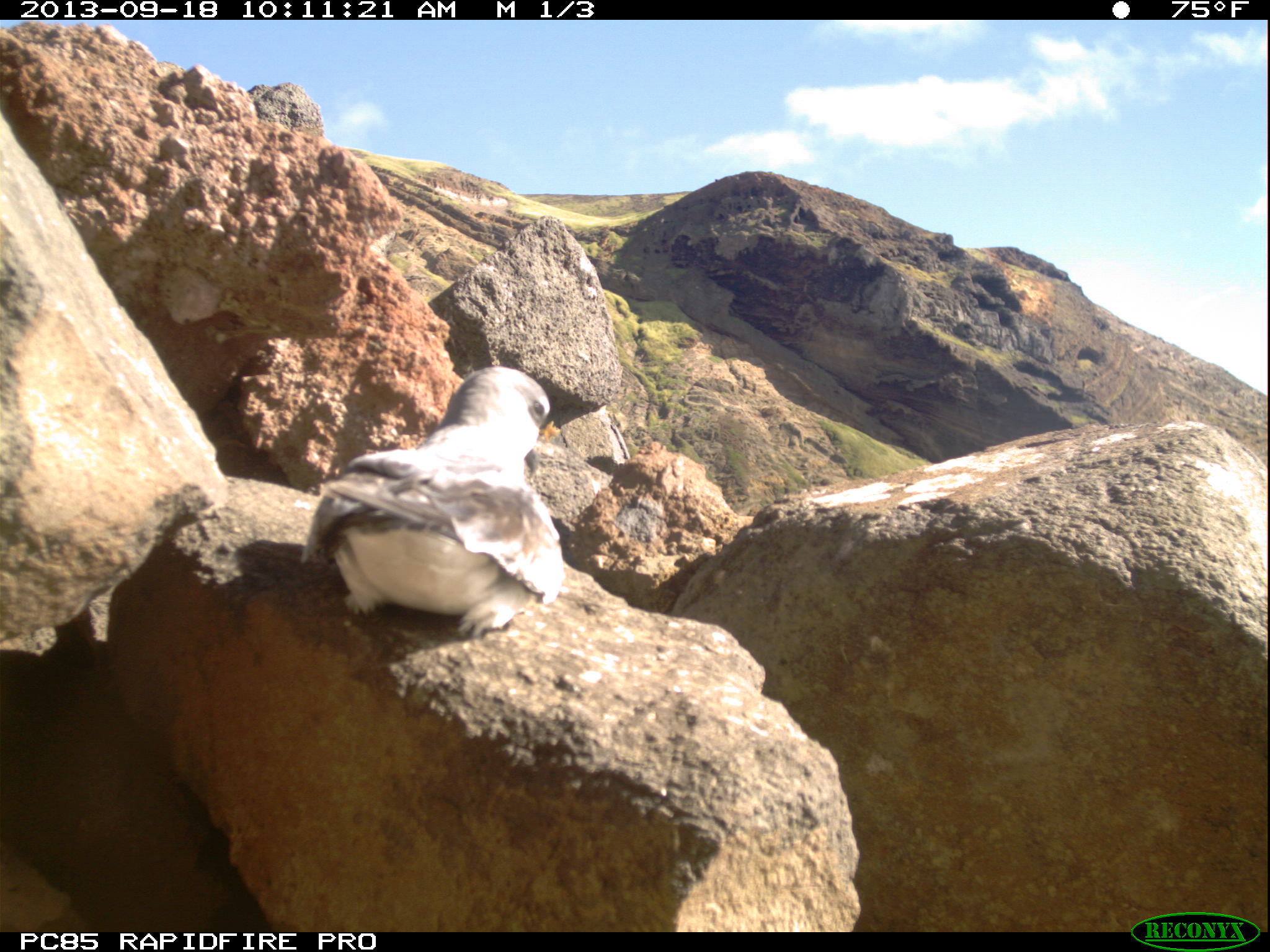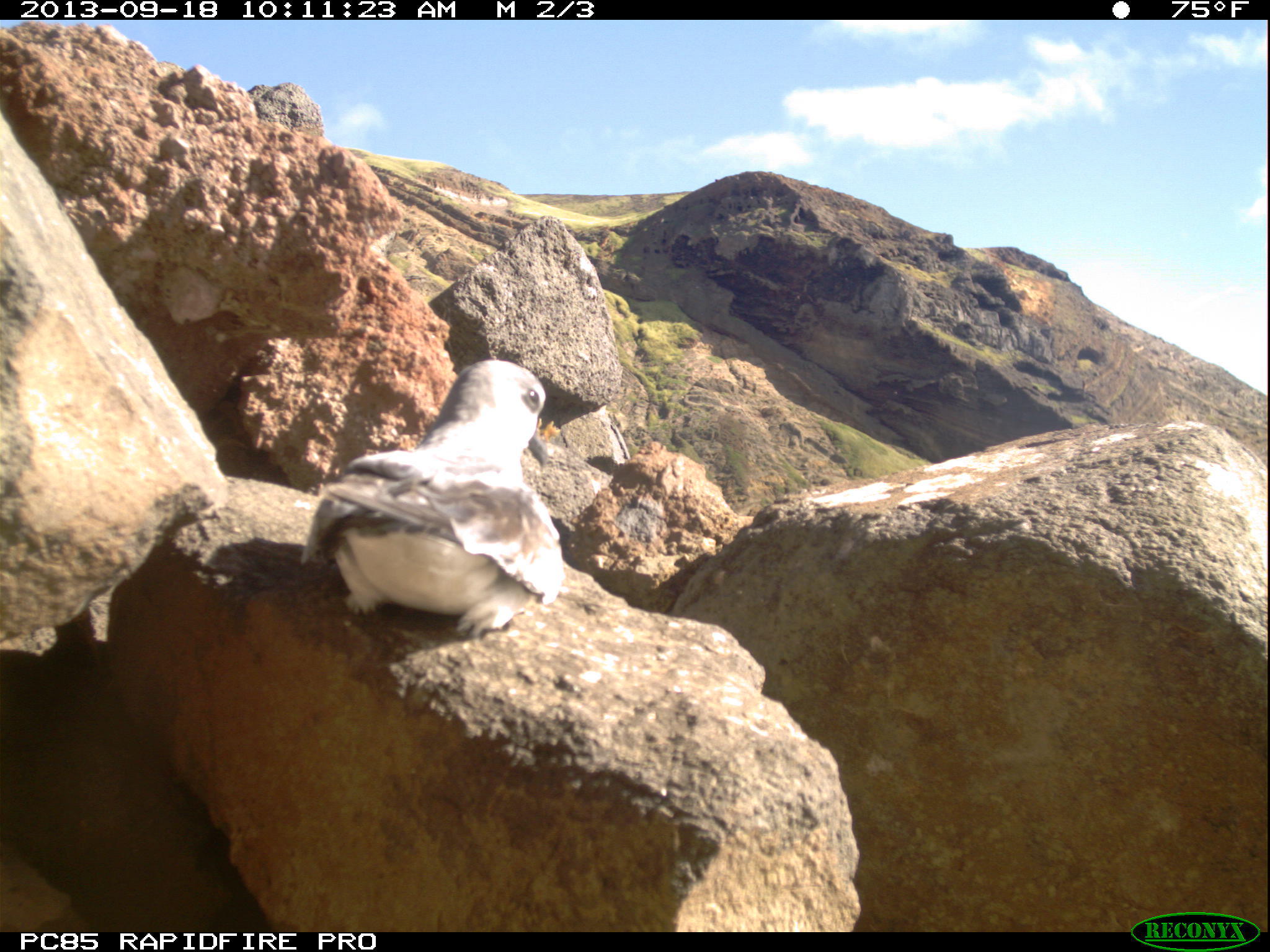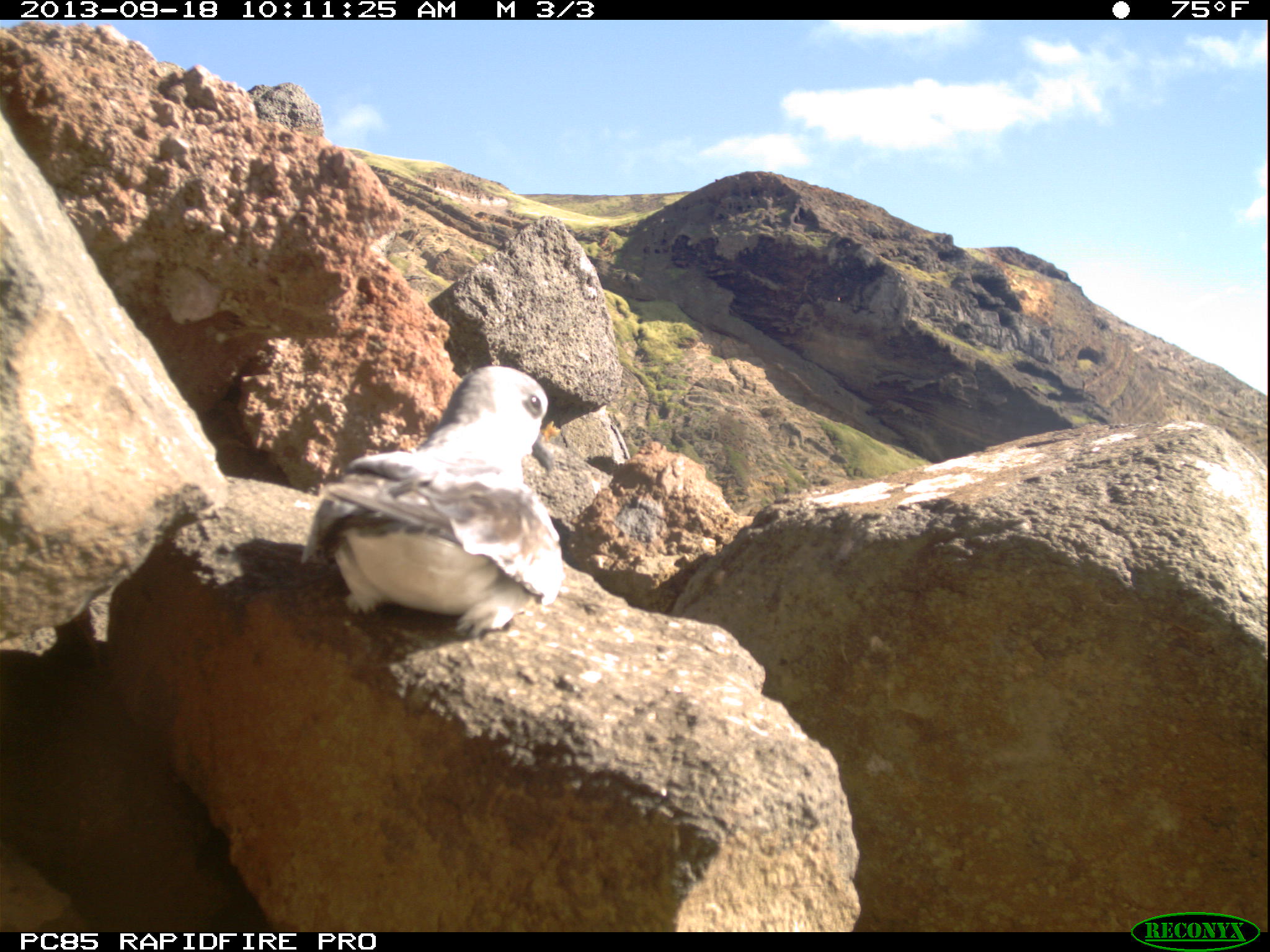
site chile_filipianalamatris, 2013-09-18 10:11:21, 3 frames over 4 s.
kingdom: Animalia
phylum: Chordata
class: Aves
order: Procellariiformes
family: Procellariidae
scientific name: Procellariidae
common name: petrel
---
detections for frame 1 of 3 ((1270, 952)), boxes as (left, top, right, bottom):
petrel: (295, 364, 564, 645)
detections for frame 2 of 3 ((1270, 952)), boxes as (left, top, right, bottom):
petrel: (298, 359, 564, 646)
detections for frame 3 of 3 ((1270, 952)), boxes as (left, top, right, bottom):
petrel: (295, 364, 561, 645)